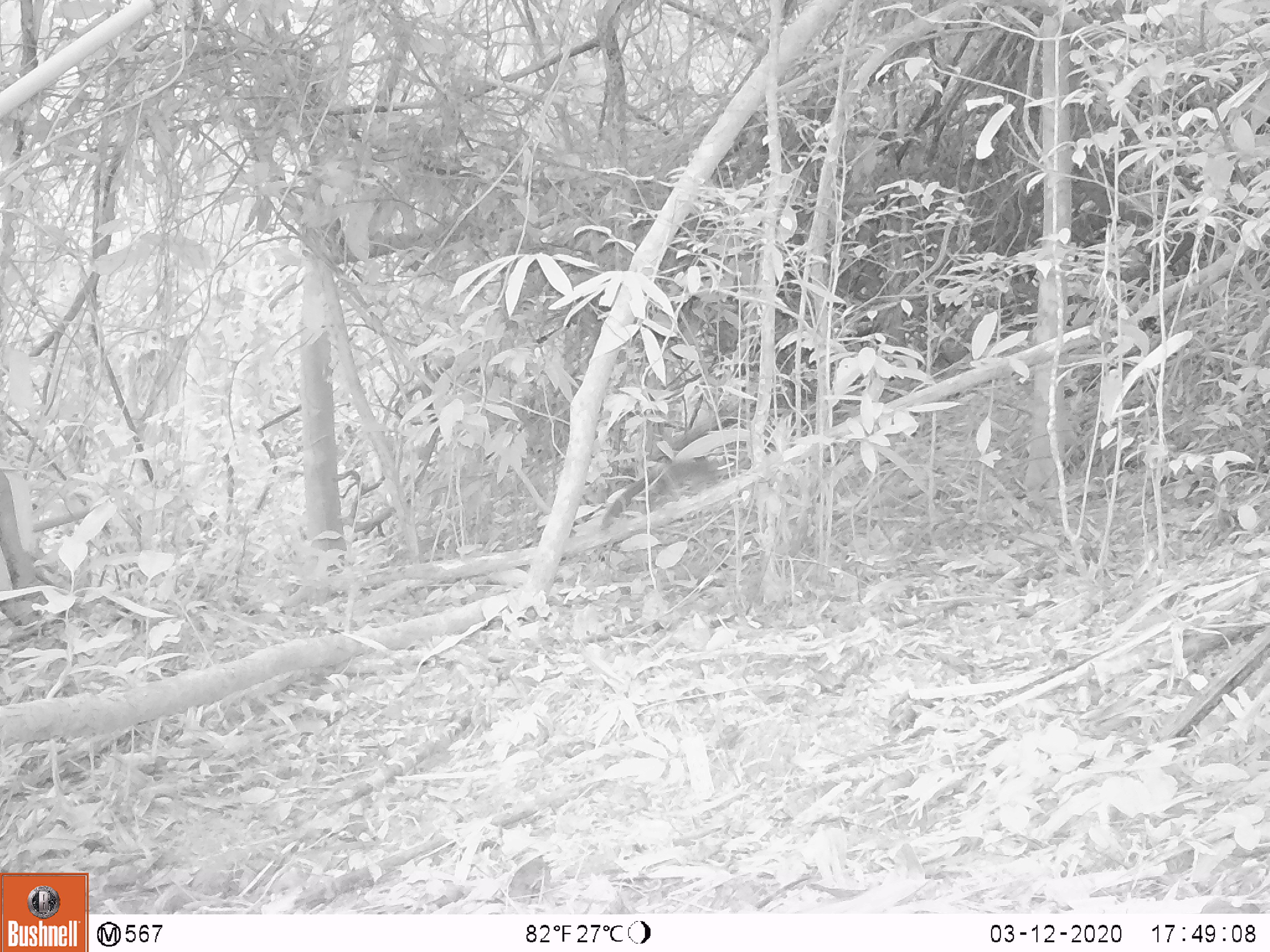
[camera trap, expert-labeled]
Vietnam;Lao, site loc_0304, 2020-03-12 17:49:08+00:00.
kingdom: Animalia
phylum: Chordata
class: Mammalia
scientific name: Mammalia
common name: mammal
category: unidentified small mammal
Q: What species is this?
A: Unidentified small mammal (mammal) (Mammalia).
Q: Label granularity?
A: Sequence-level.